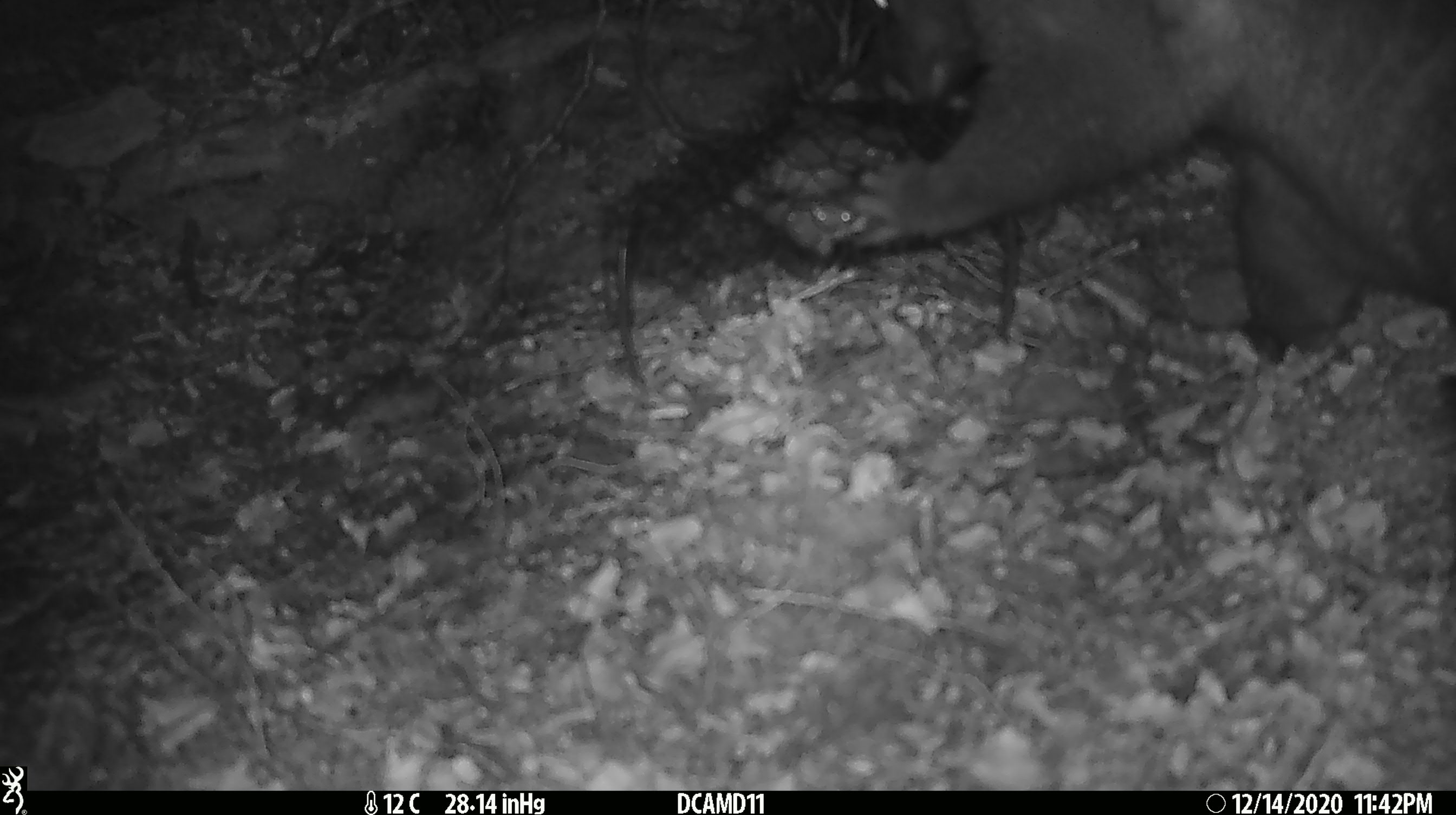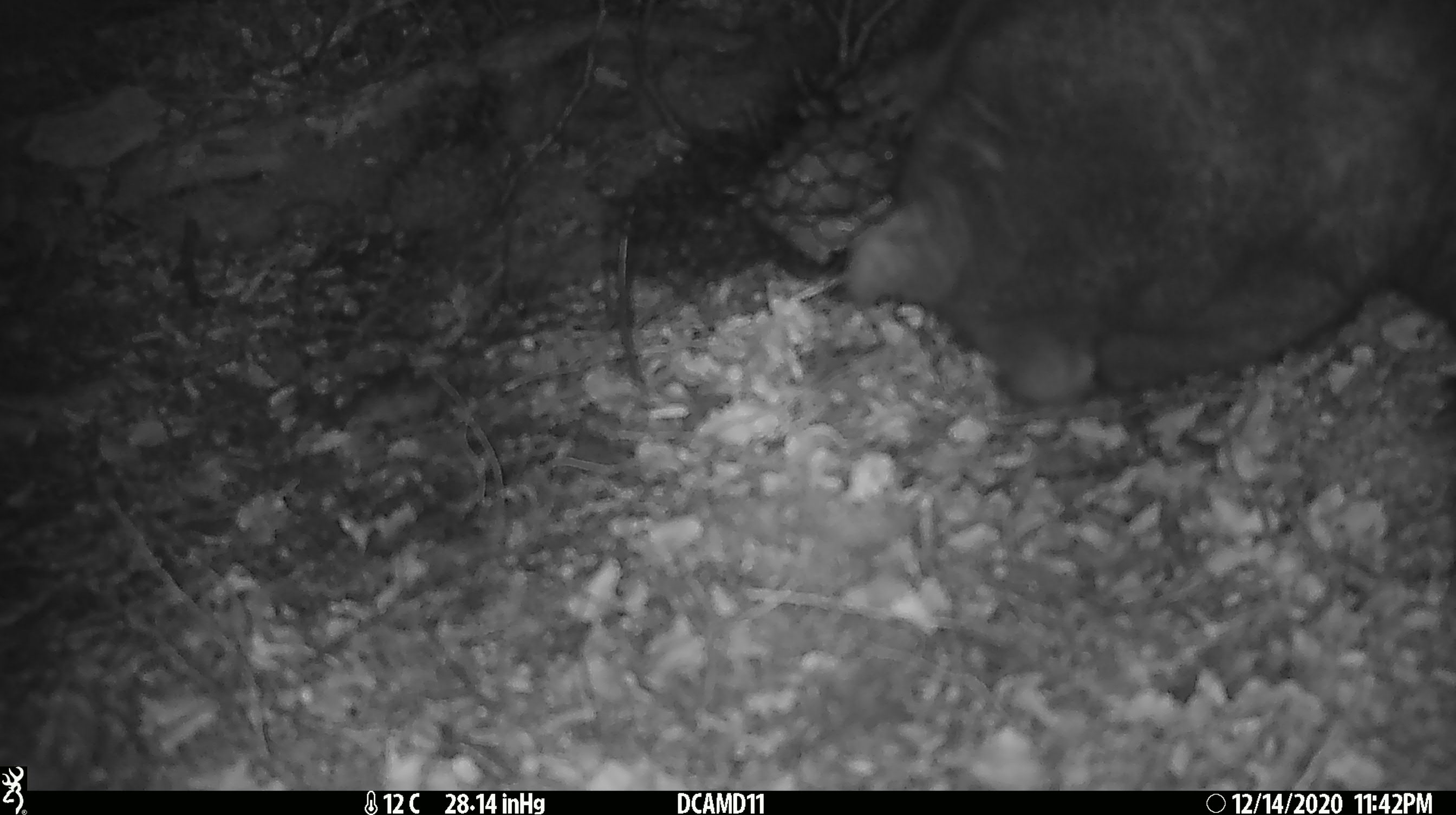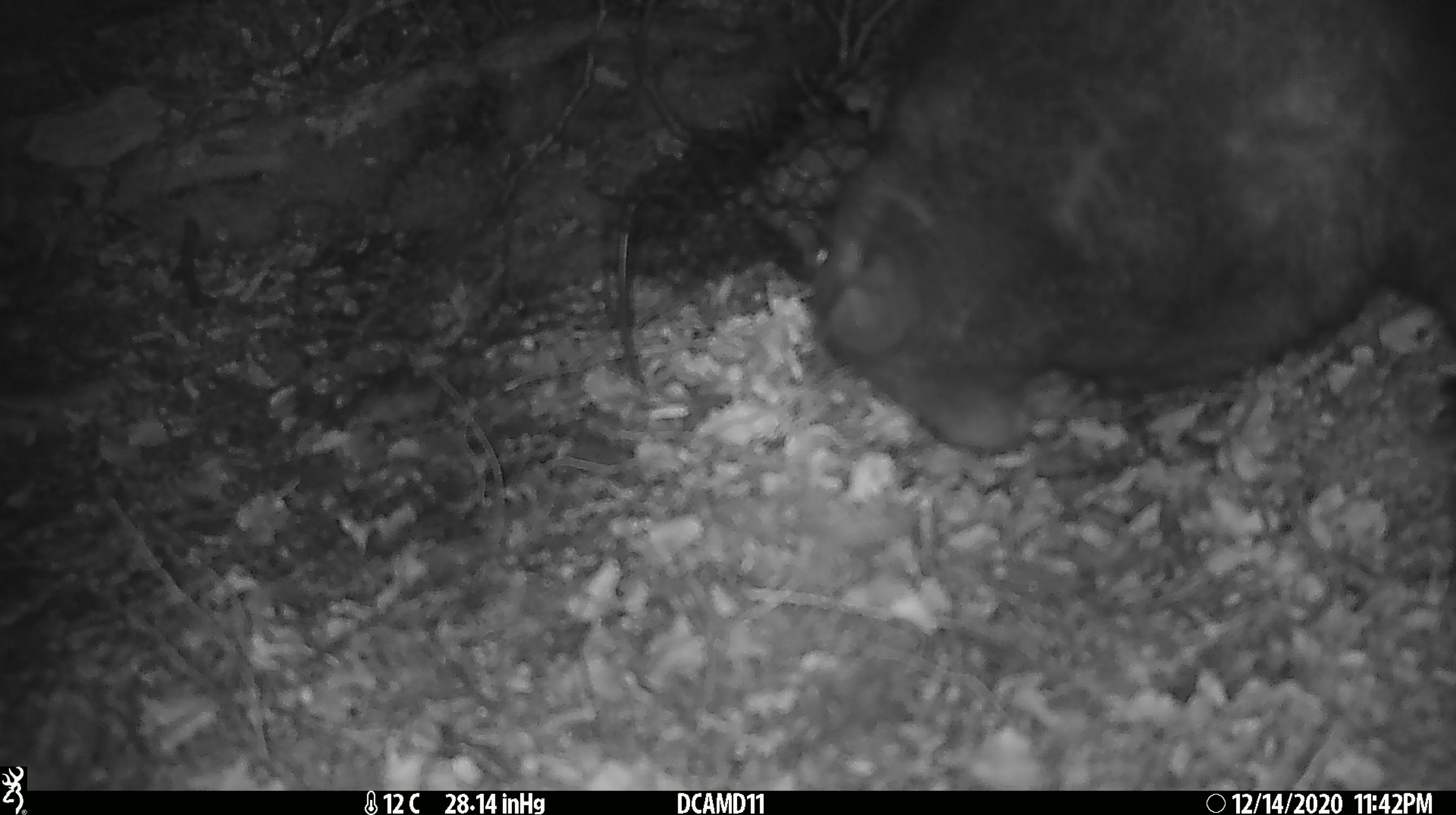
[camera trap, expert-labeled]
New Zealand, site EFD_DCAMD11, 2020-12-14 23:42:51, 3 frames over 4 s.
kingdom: Animalia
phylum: Chordata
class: Mammalia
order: Diprotodontia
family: Phalangeridae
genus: Trichosurus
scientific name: Trichosurus vulpecula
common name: common brushtail possum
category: possum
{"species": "possum (common brushtail possum) (Trichosurus vulpecula)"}